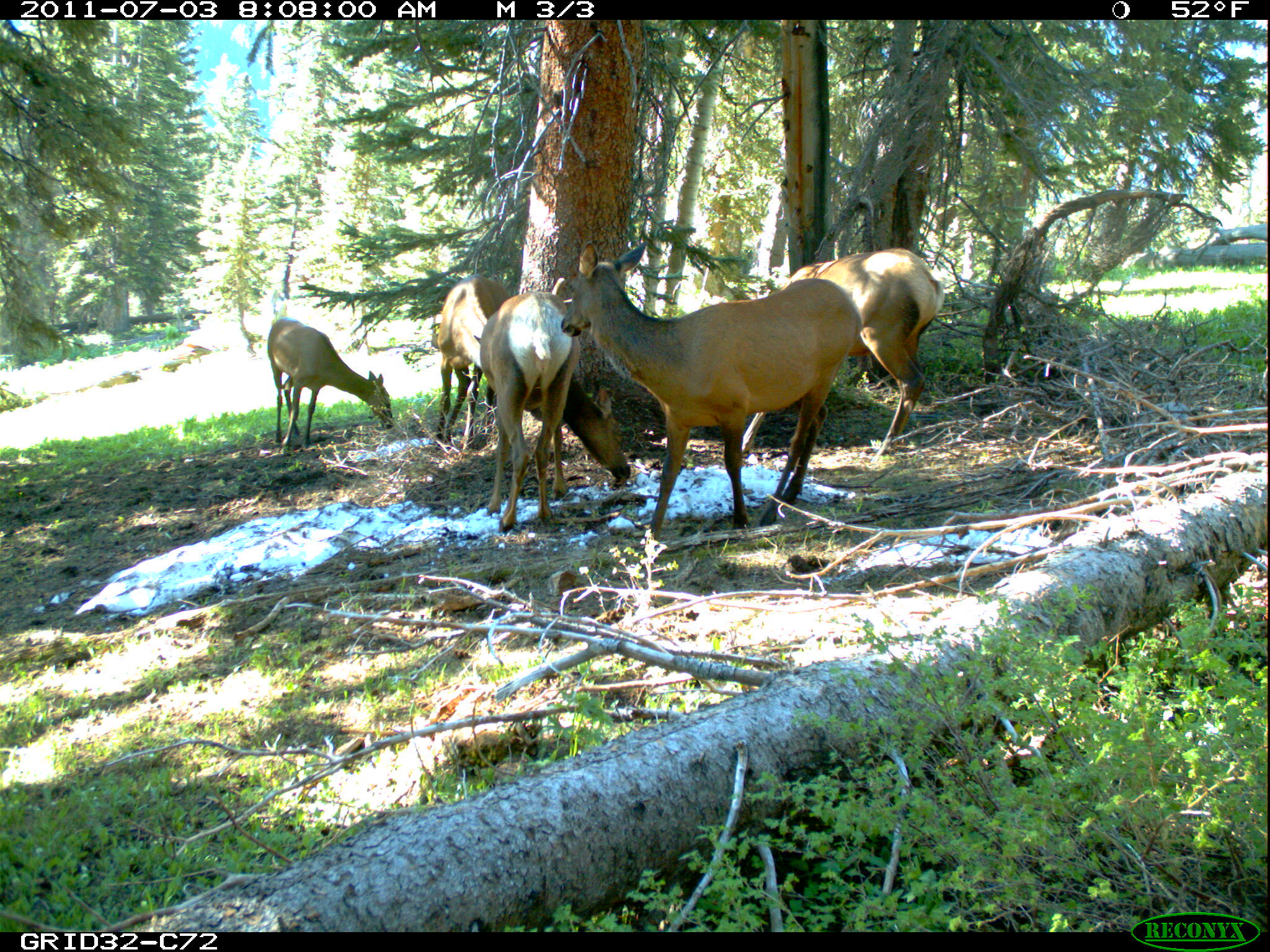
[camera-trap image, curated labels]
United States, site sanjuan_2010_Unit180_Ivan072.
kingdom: Animalia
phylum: Chordata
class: Mammalia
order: Artiodactyla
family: Cervidae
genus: Cervus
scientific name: Cervus elaphus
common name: red deer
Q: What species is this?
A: Cervus elaphus (red deer).